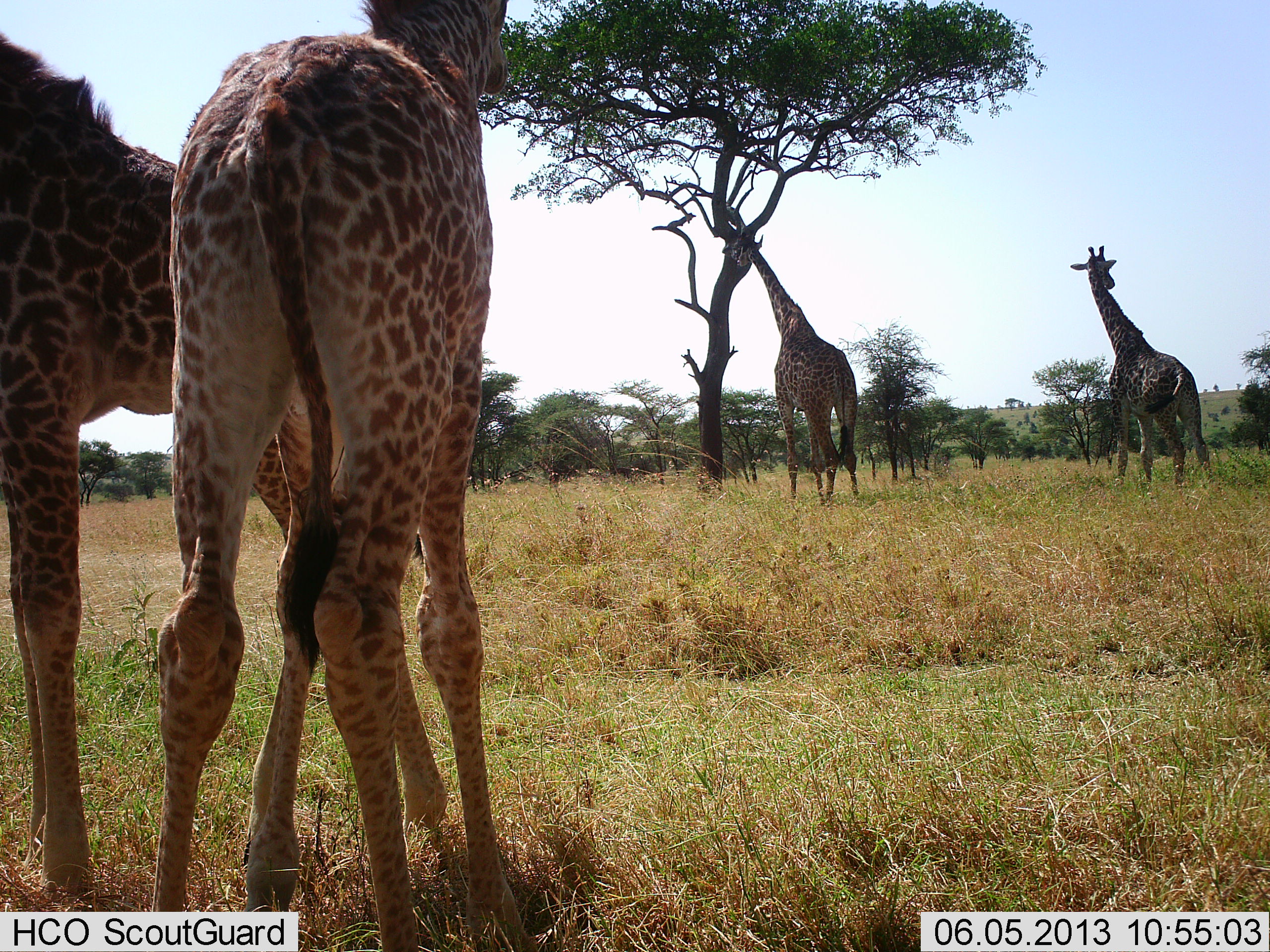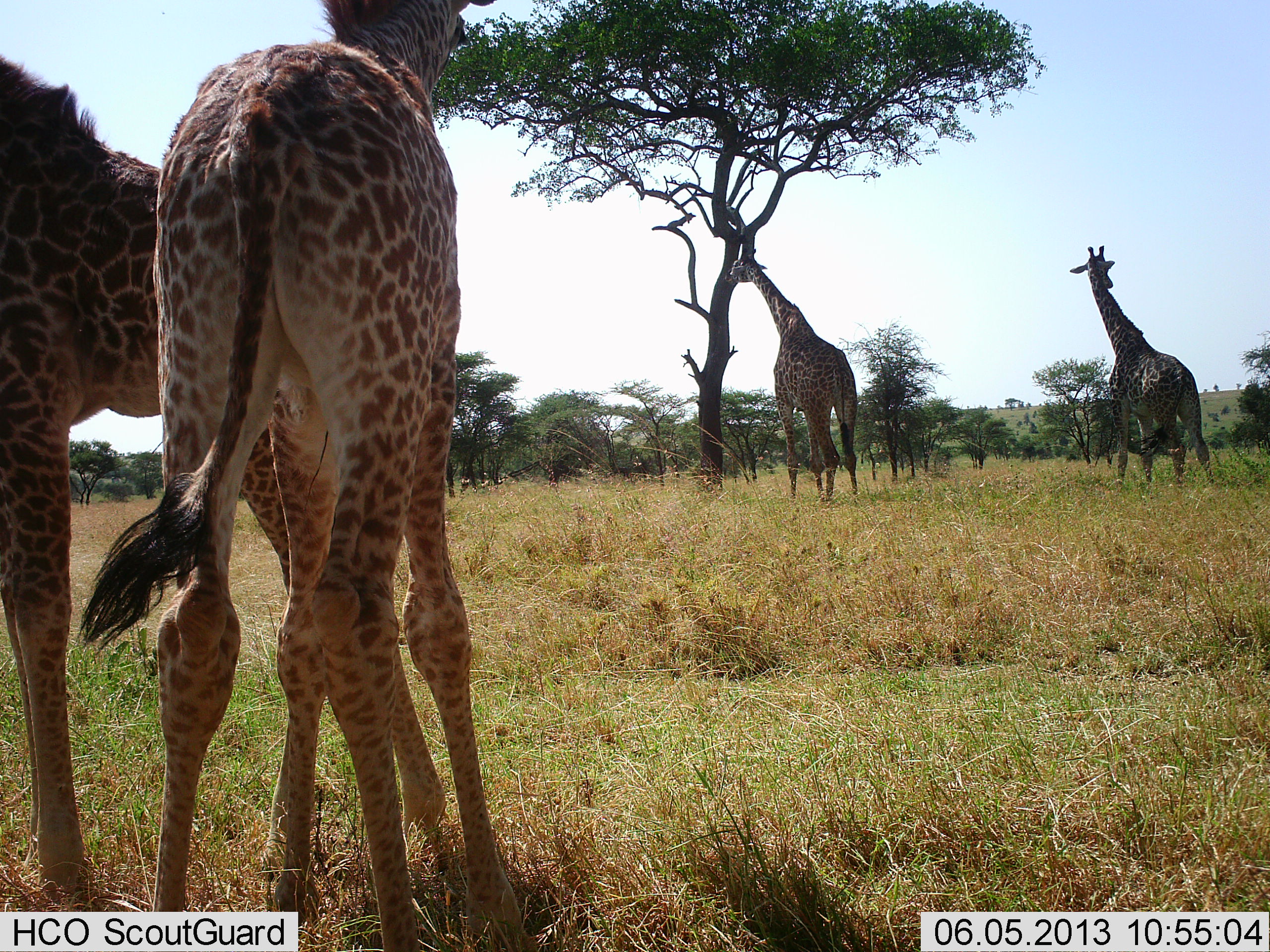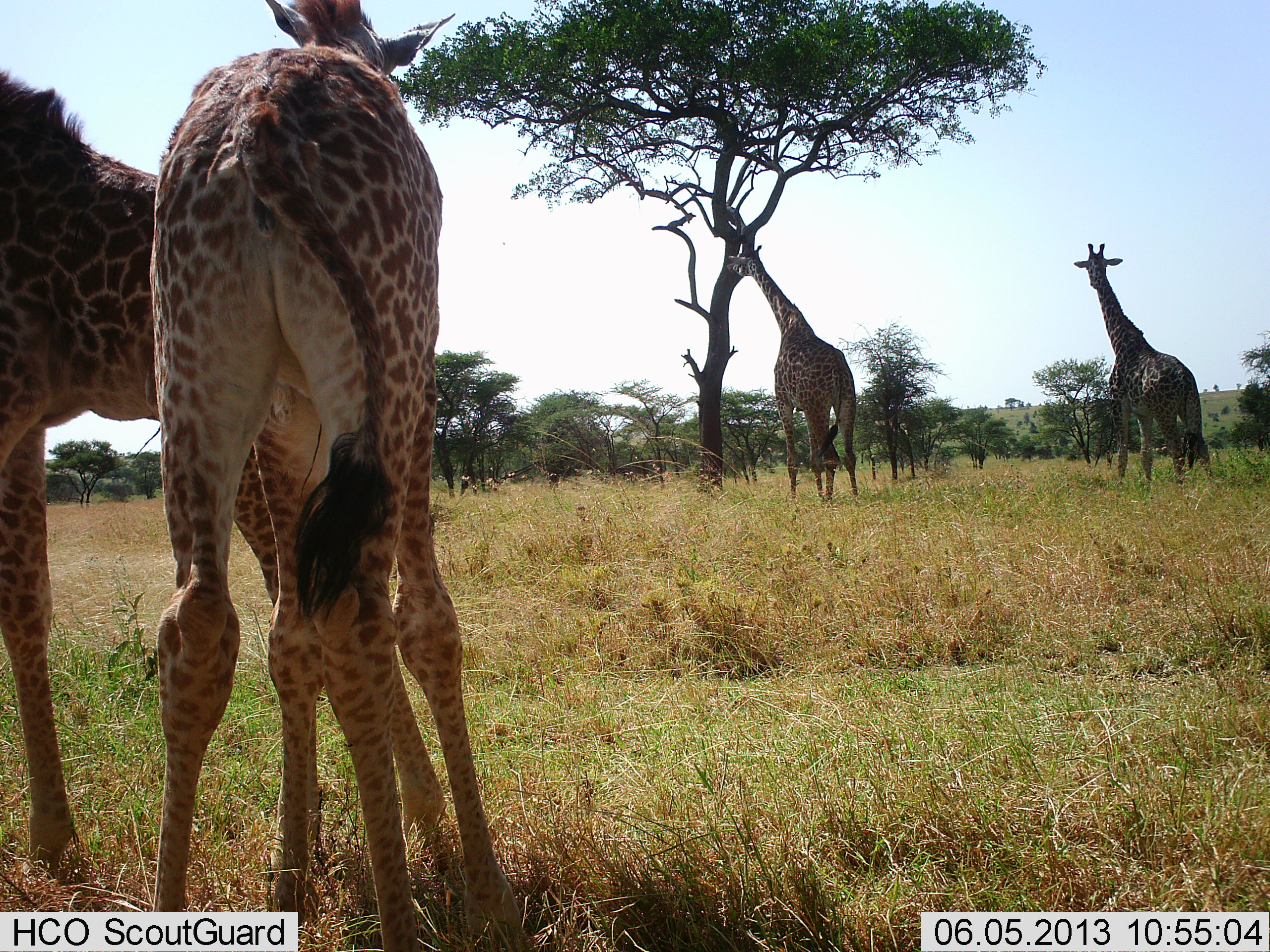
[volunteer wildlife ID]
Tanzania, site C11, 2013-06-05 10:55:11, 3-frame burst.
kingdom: Animalia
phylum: Chordata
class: Mammalia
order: Artiodactyla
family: Giraffidae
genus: Giraffa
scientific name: Giraffa camelopardalis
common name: giraffe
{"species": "giraffe (Giraffa camelopardalis)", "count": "4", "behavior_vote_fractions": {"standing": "78%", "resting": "0%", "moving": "22%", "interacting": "6%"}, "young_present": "17%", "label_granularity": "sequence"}